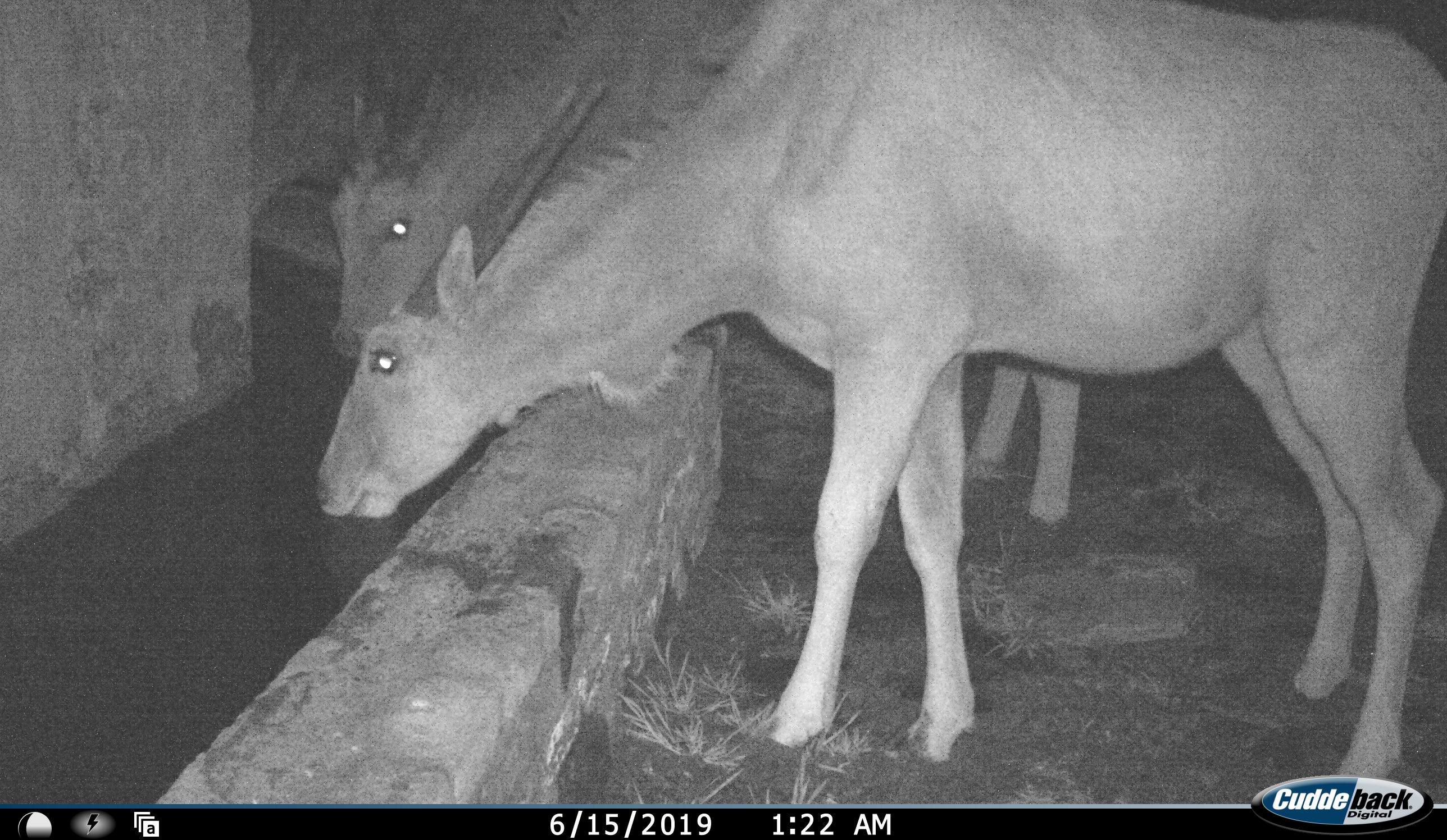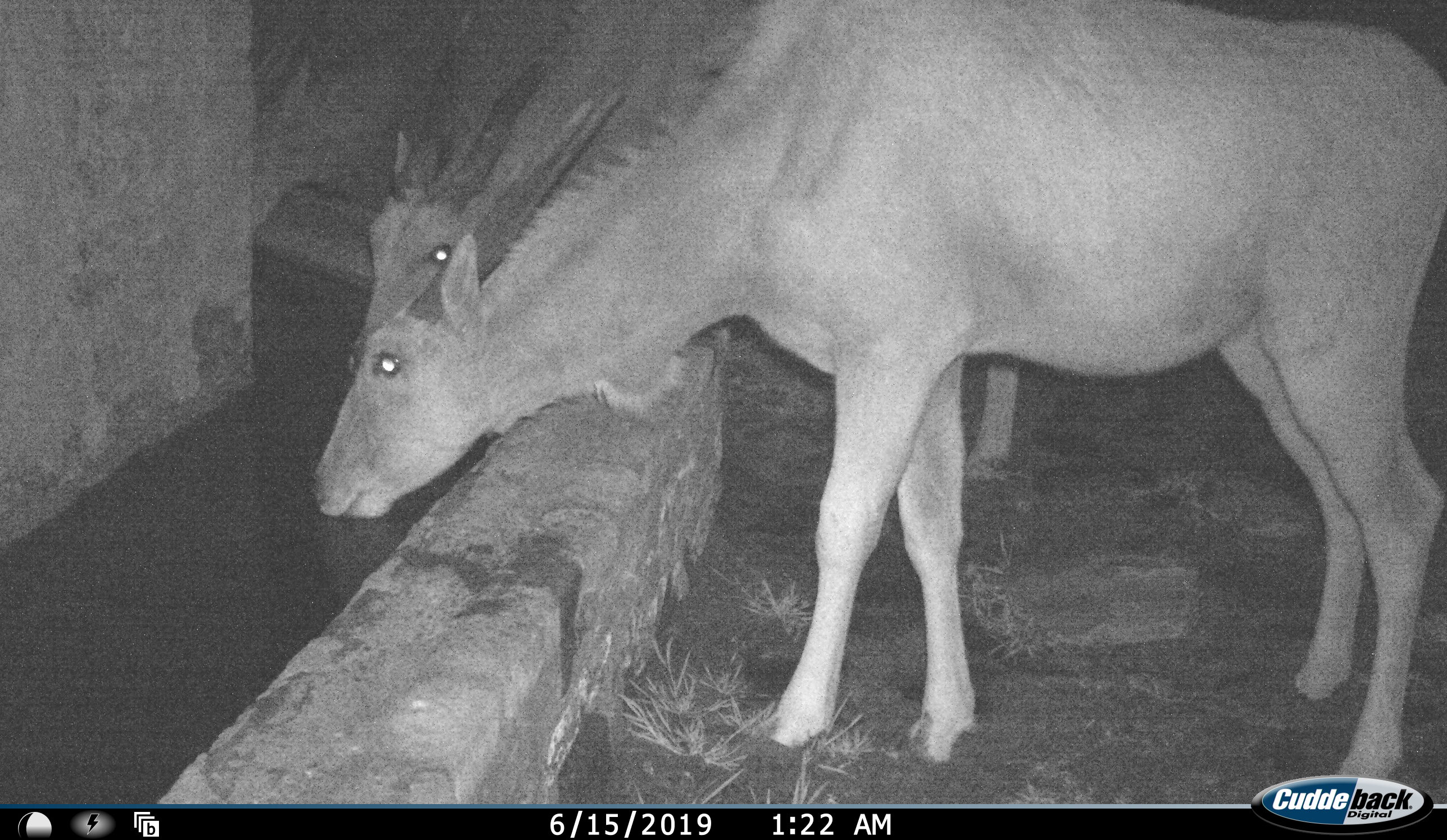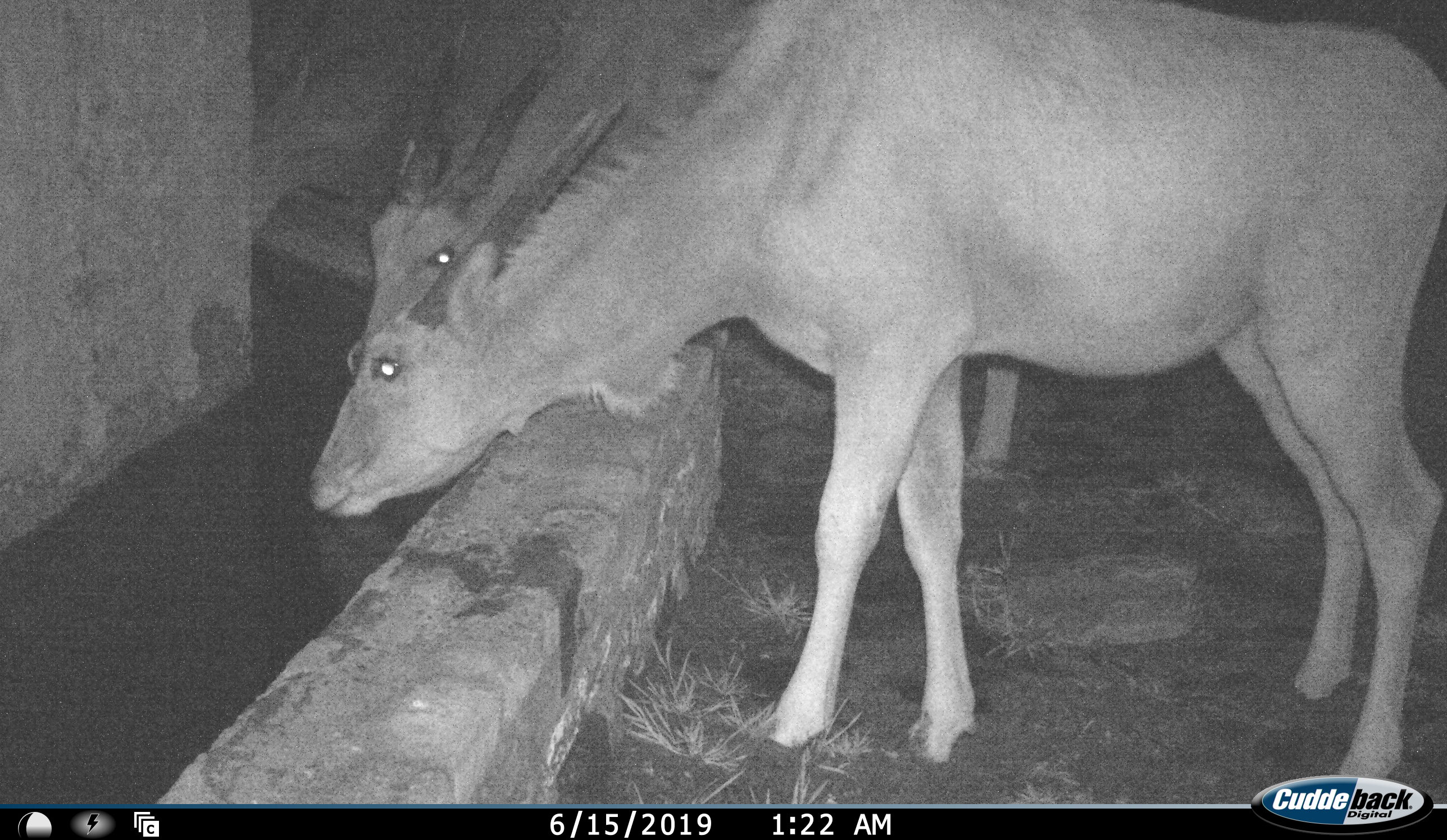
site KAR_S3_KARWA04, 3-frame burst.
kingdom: Animalia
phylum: Chordata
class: Mammalia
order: Artiodactyla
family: Bovidae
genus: Tragelaphus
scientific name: Tragelaphus oryx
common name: eland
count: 3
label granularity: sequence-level